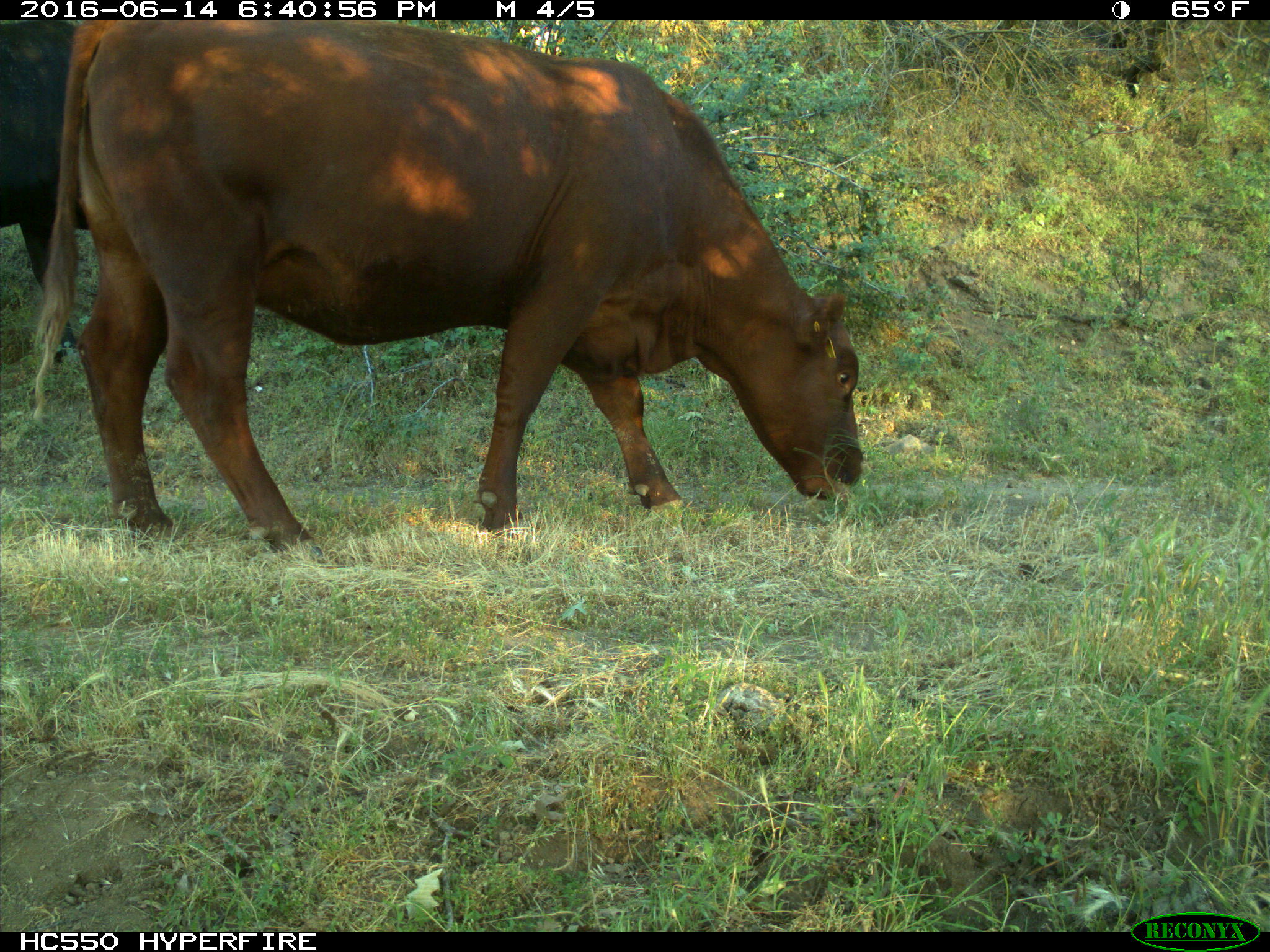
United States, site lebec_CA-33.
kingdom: Animalia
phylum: Chordata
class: Mammalia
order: Artiodactyla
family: Bovidae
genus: Bos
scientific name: Bos taurus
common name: domestic cow